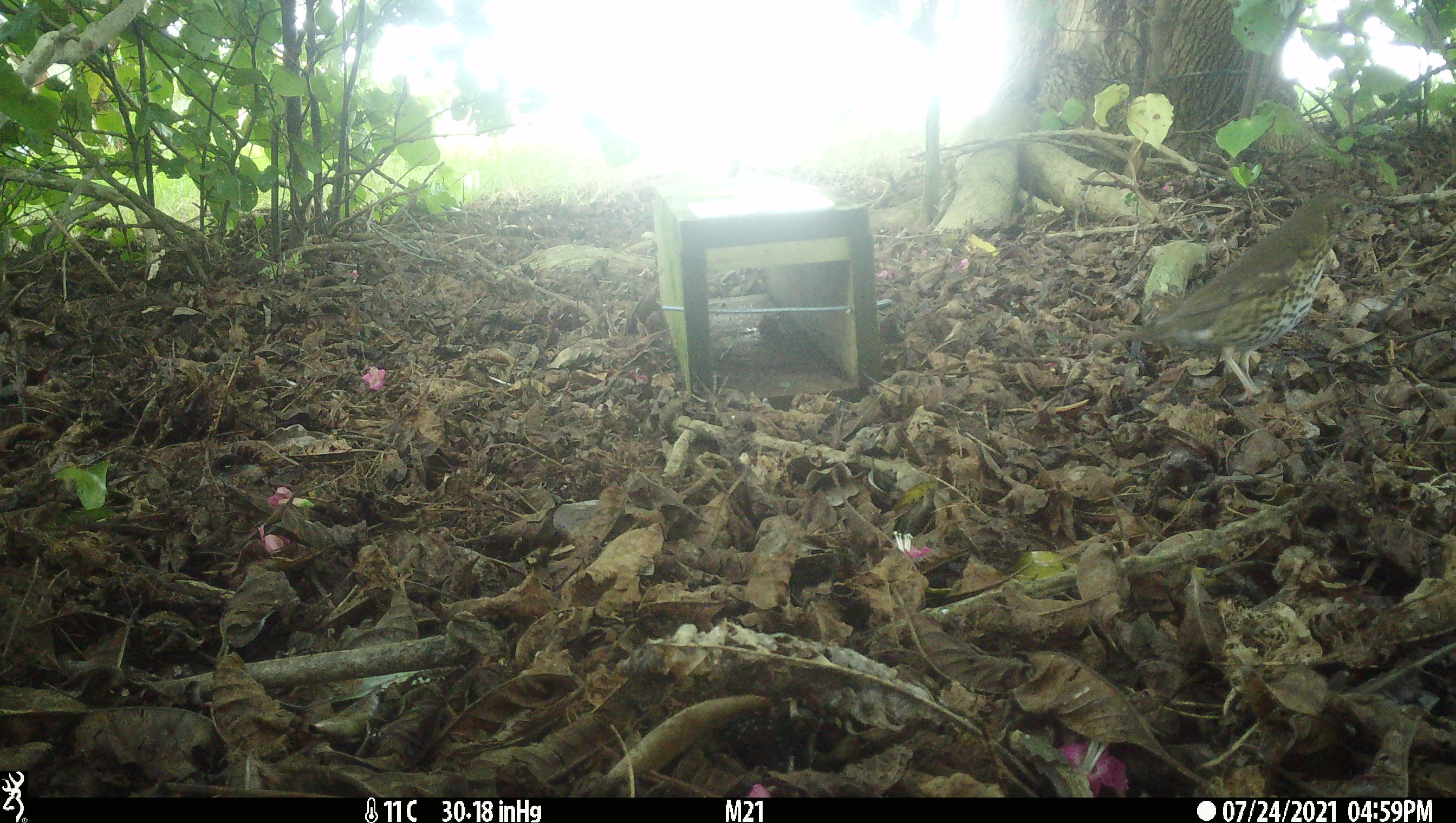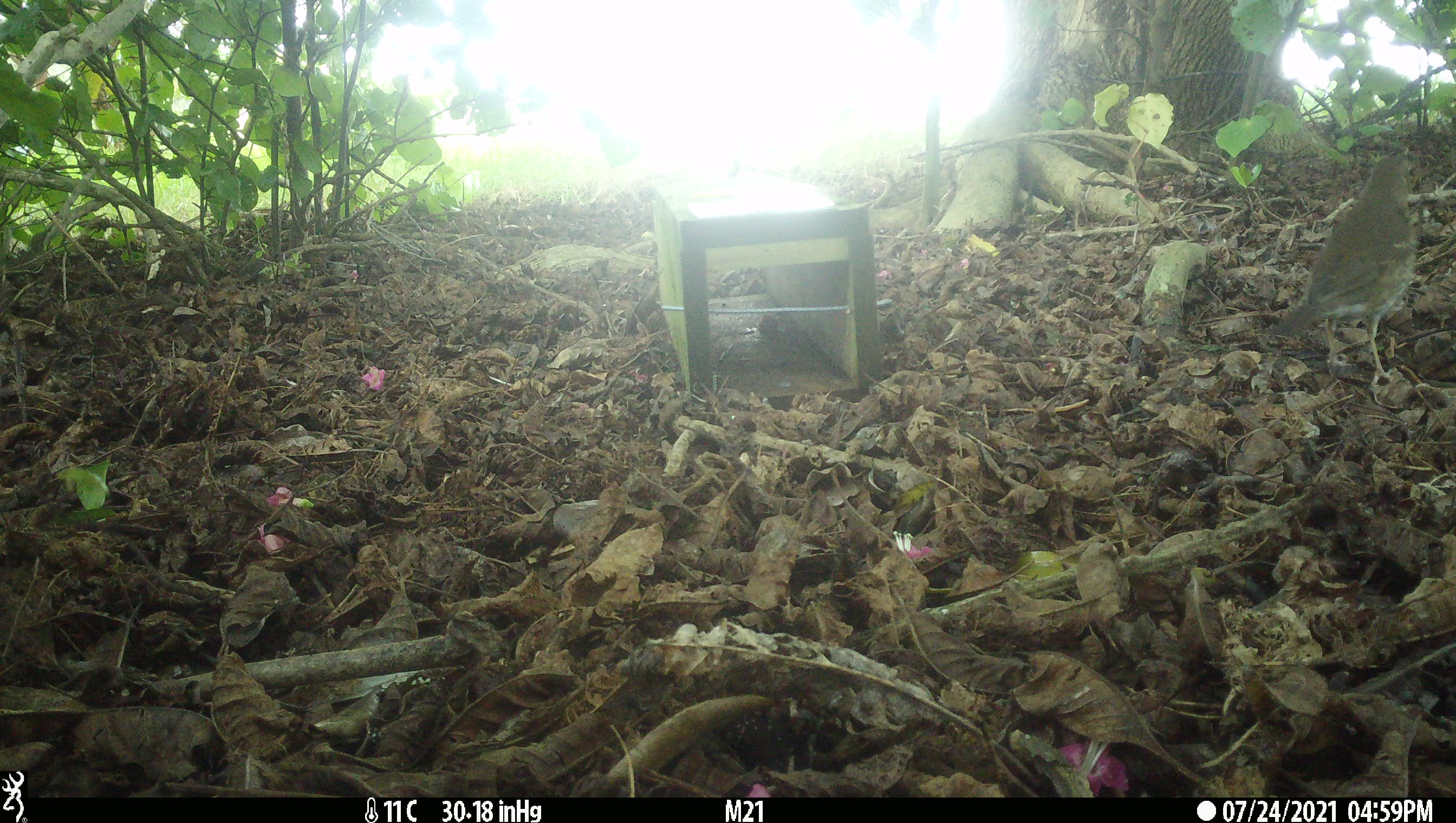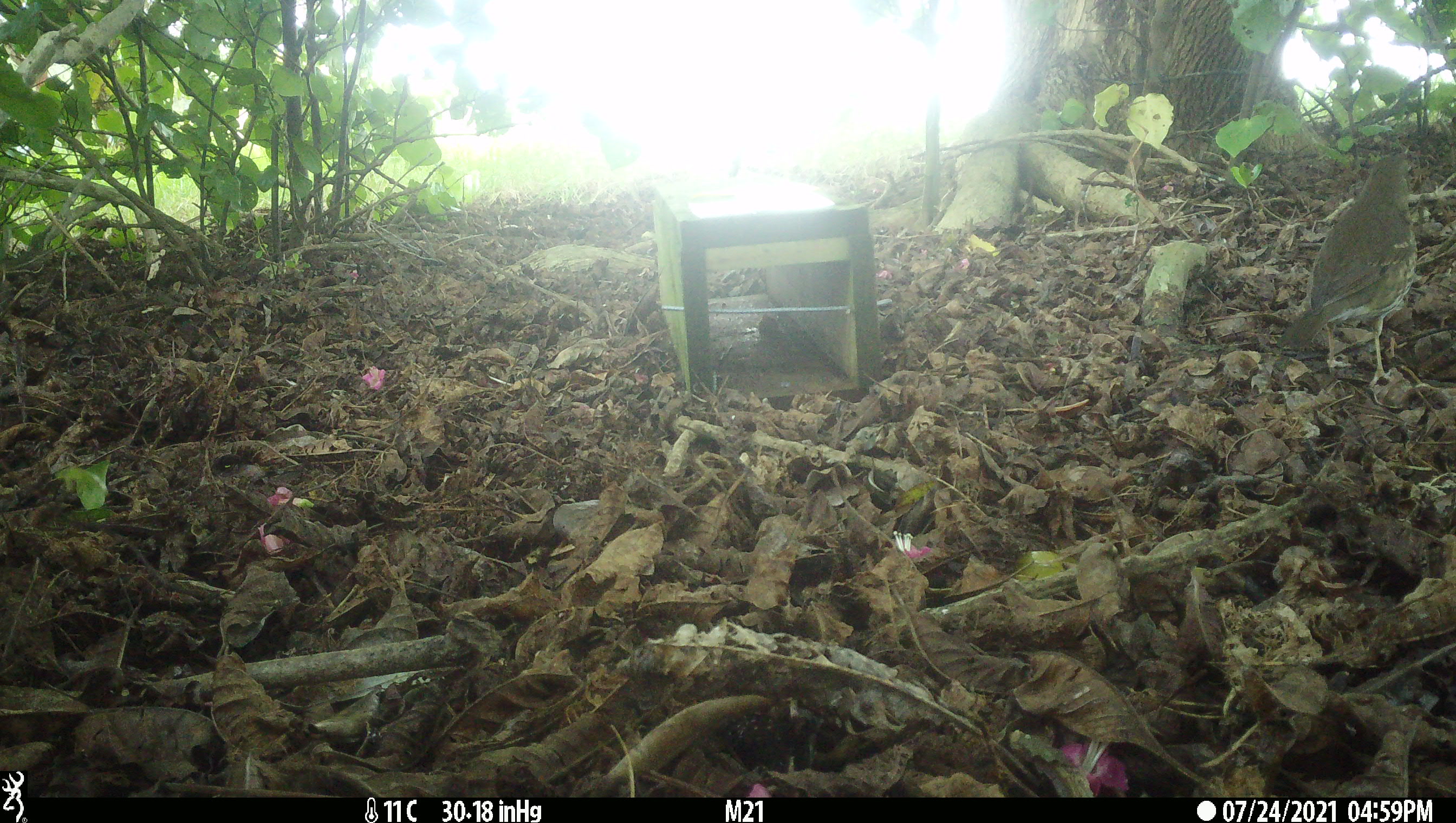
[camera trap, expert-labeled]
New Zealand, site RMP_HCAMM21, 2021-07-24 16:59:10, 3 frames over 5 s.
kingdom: Animalia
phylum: Chordata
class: Aves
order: Passeriformes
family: Turdidae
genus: Turdus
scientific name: Turdus philomelos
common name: song thrush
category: thrush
Thrush (song thrush) (Turdus philomelos).